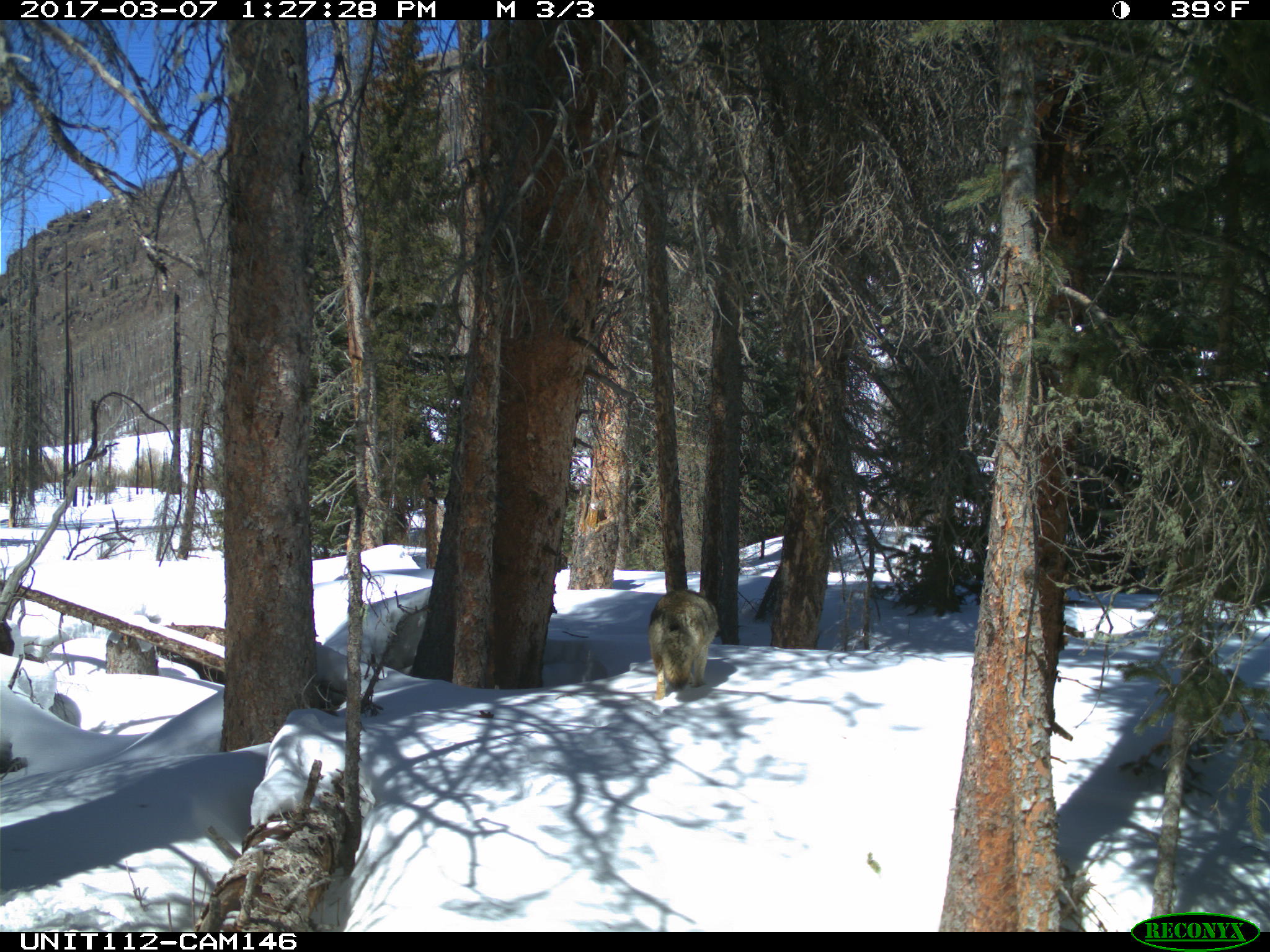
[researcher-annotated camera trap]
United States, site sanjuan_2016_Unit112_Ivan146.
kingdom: Animalia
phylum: Chordata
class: Mammalia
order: Carnivora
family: Canidae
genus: Canis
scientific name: Canis latrans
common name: coyote